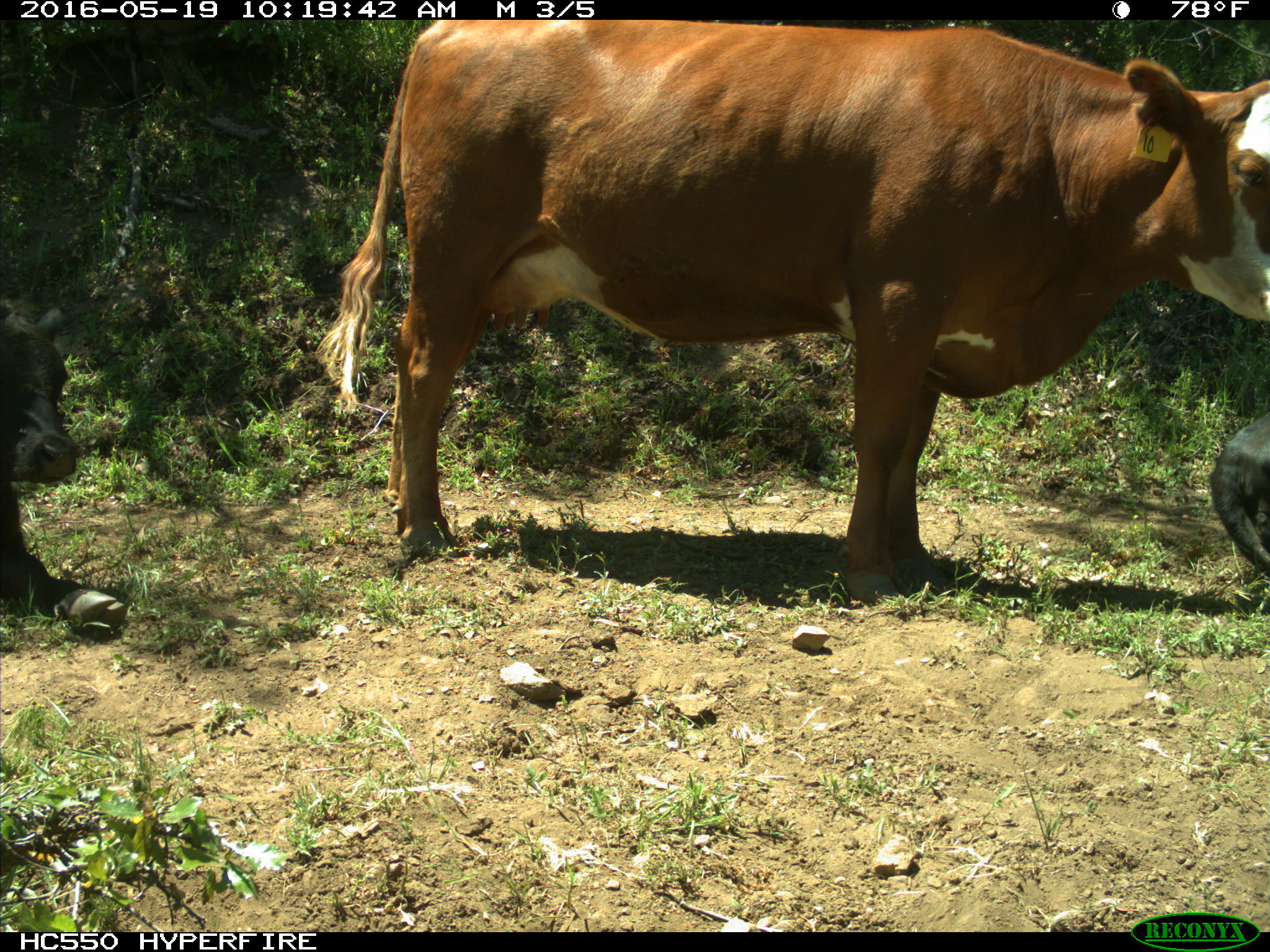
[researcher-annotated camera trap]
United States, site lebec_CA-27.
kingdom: Animalia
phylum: Chordata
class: Mammalia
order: Artiodactyla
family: Bovidae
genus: Bos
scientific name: Bos taurus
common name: domestic cow